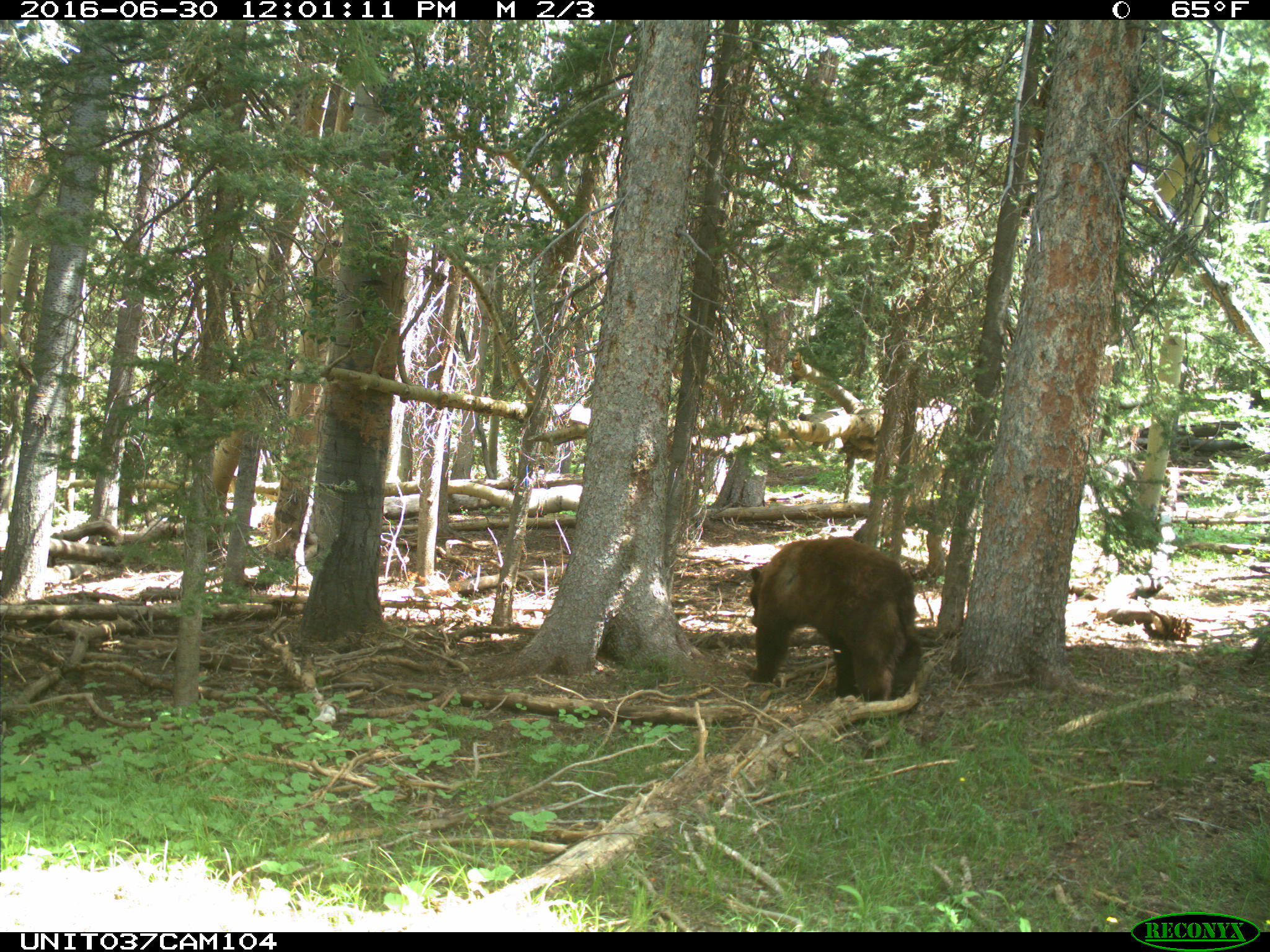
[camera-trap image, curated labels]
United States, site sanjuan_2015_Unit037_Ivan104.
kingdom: Animalia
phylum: Chordata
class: Mammalia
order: Carnivora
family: Ursidae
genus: Ursus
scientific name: Ursus americanus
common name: american black bear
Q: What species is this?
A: Ursus americanus (american black bear).